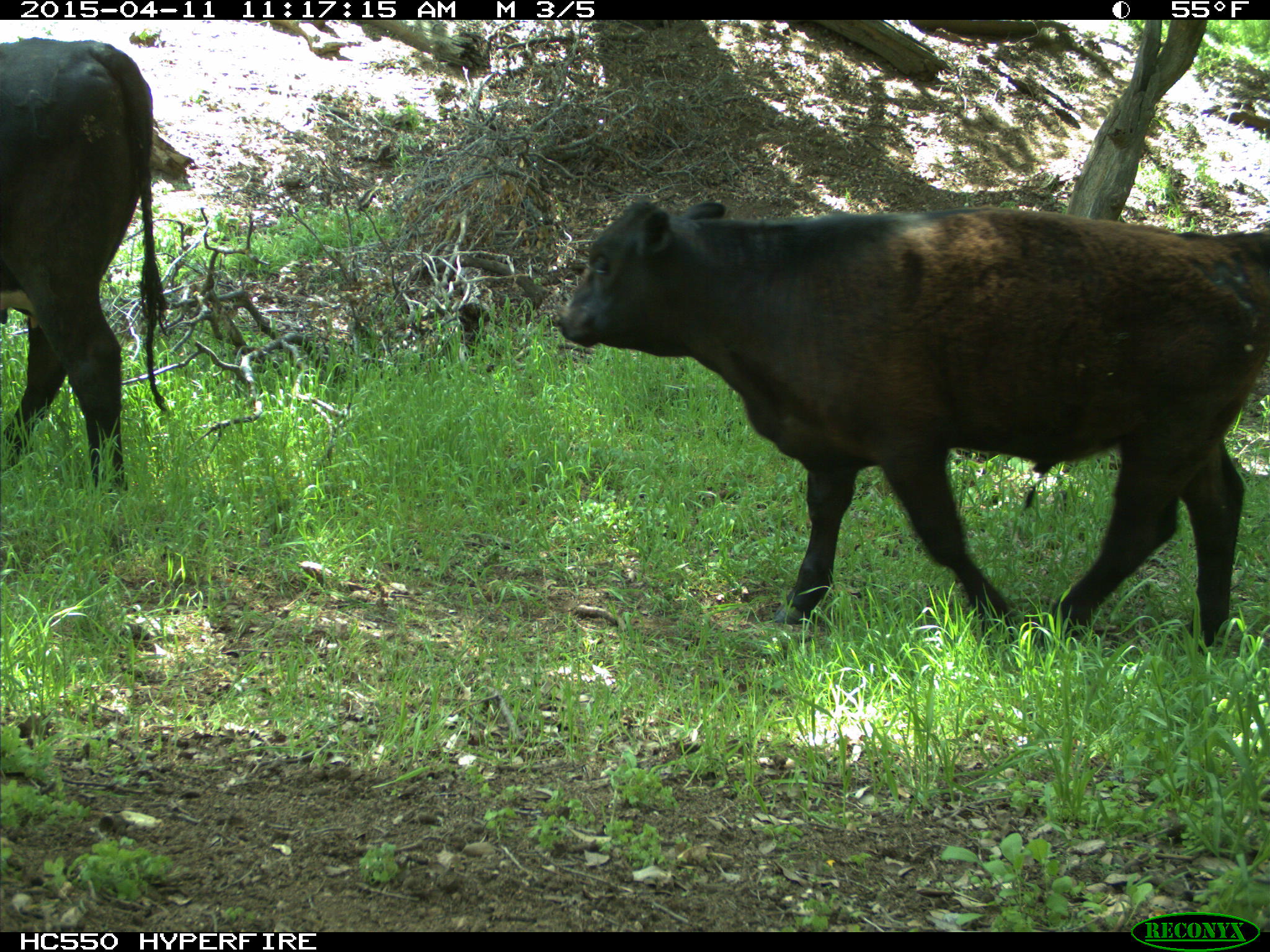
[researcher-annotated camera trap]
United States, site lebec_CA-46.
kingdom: Animalia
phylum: Chordata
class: Mammalia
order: Artiodactyla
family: Bovidae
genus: Bos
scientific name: Bos taurus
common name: domestic cow